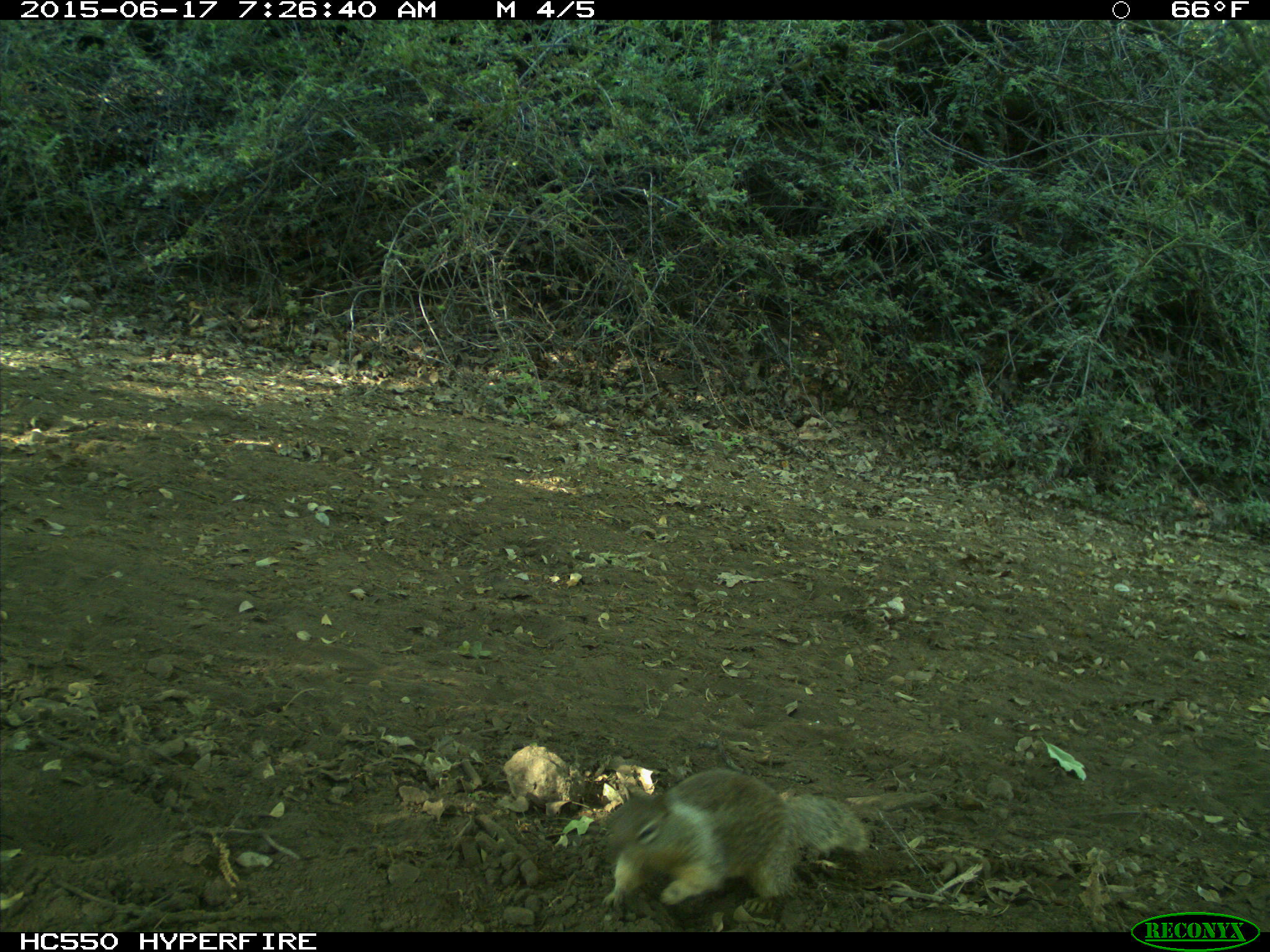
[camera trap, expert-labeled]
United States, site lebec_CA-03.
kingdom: Animalia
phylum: Chordata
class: Mammalia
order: Rodentia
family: Sciuridae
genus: Otospermophilus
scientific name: Otospermophilus beecheyi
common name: california ground squirrel